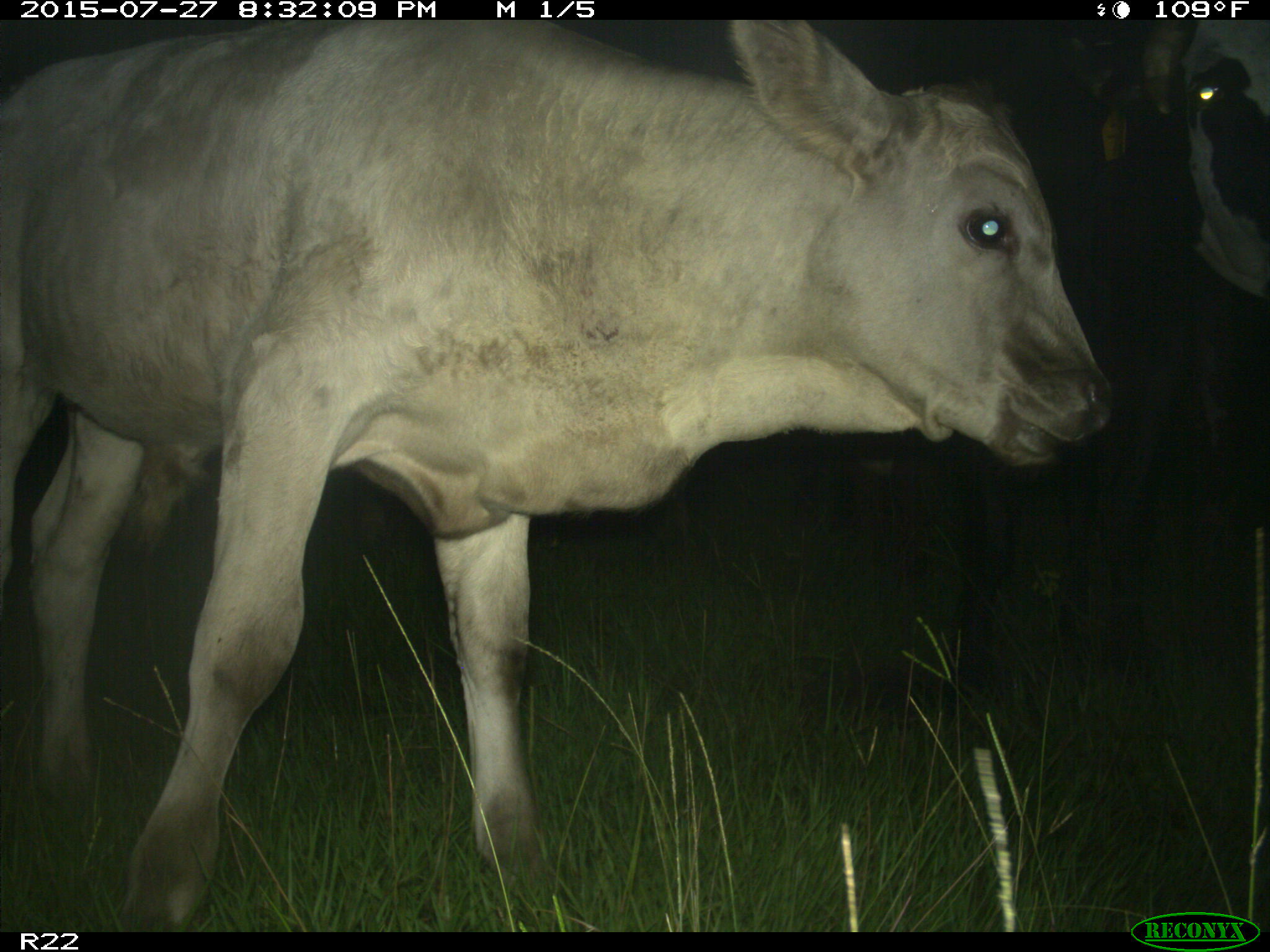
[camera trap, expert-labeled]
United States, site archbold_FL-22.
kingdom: Animalia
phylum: Chordata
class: Mammalia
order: Artiodactyla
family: Bovidae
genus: Bos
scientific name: Bos taurus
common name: domestic cow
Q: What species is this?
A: Bos taurus (domestic cow).